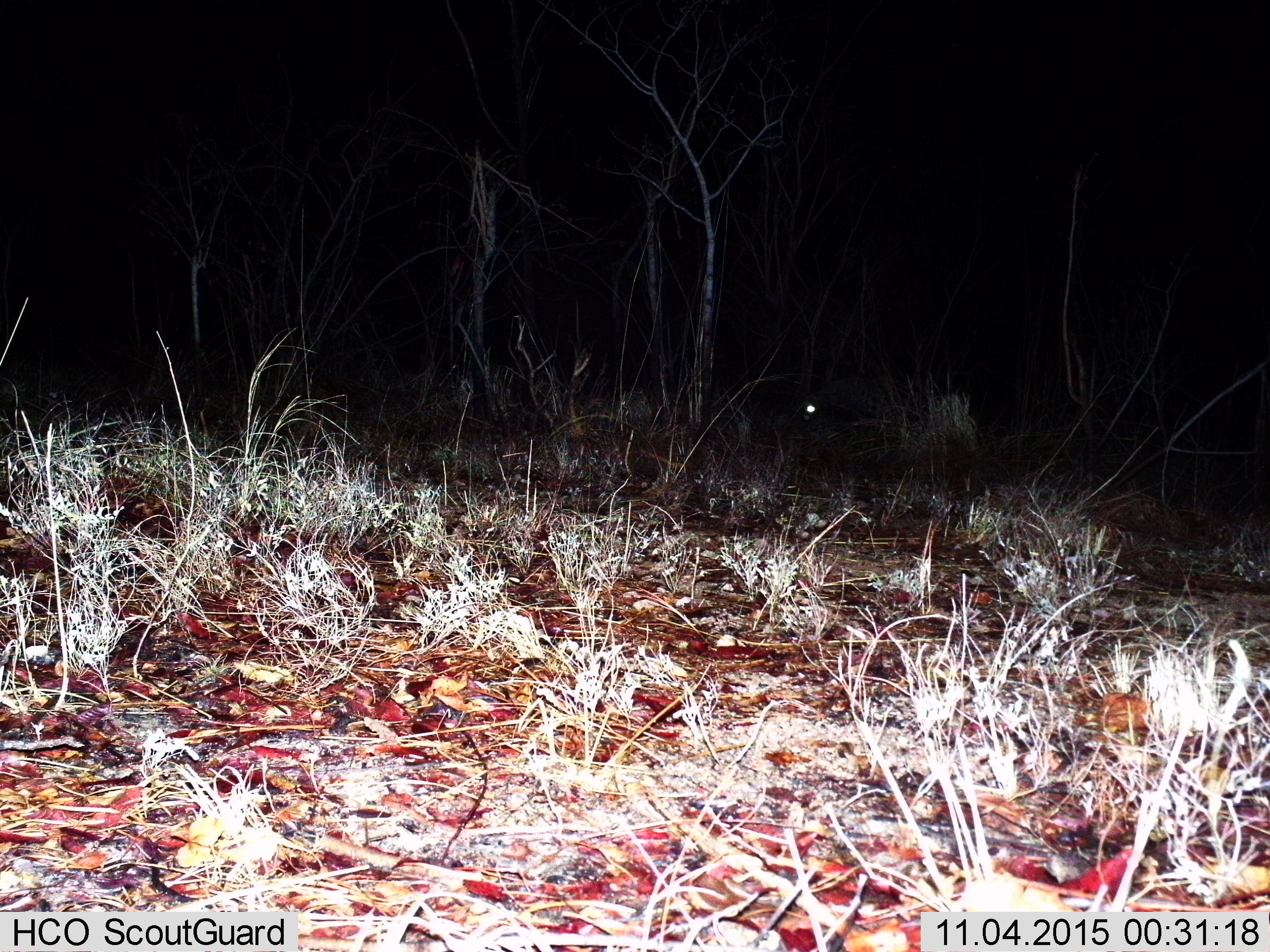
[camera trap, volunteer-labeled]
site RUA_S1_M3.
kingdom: Animalia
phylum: Chordata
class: Mammalia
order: Carnivora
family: Viverridae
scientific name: Viverridae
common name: civet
Civet (Viverridae), count 1. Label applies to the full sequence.